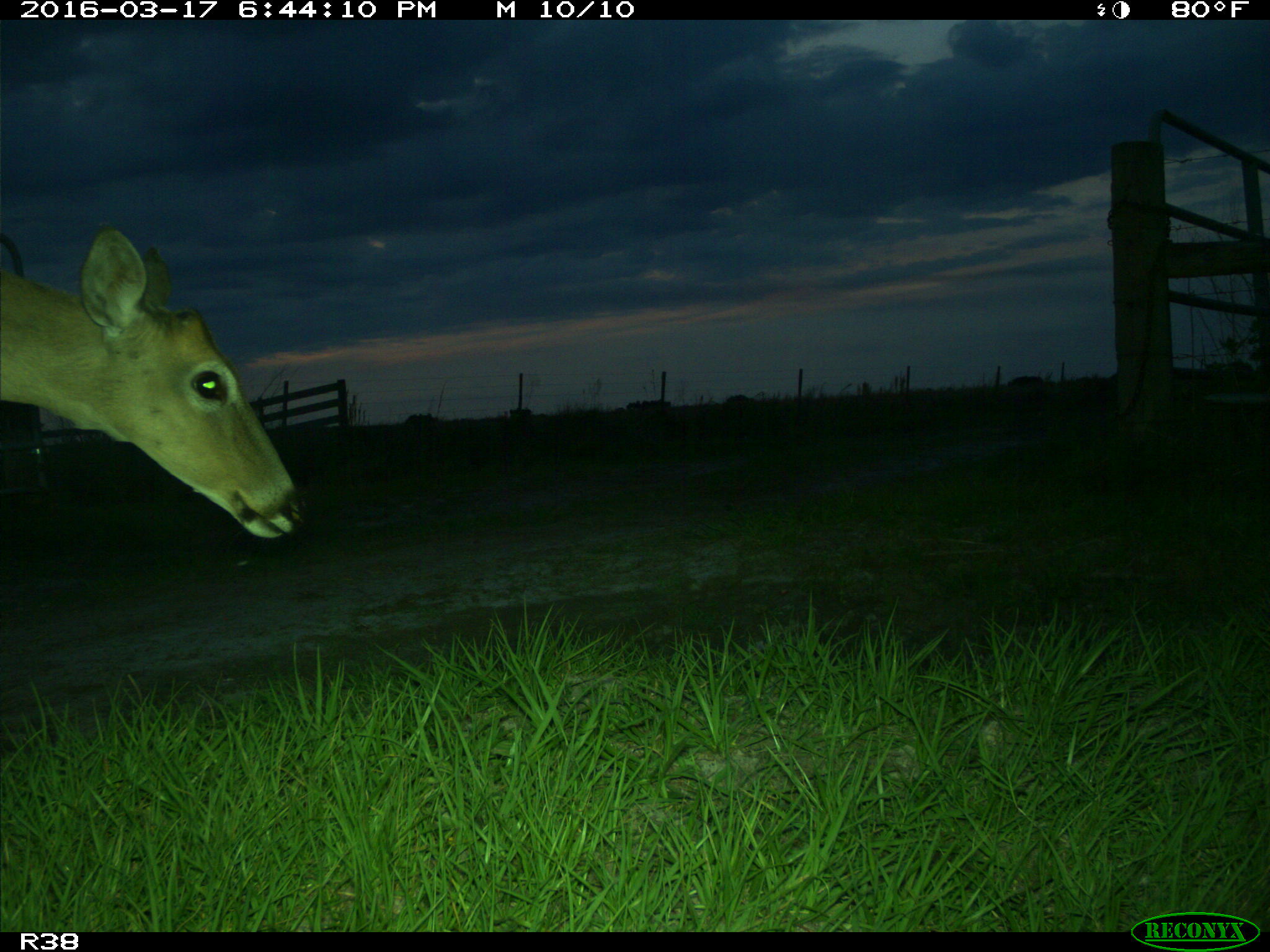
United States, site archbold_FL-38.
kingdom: Animalia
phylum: Chordata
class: Mammalia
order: Artiodactyla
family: Cervidae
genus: Odocoileus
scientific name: Odocoileus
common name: deer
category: unidentified deer